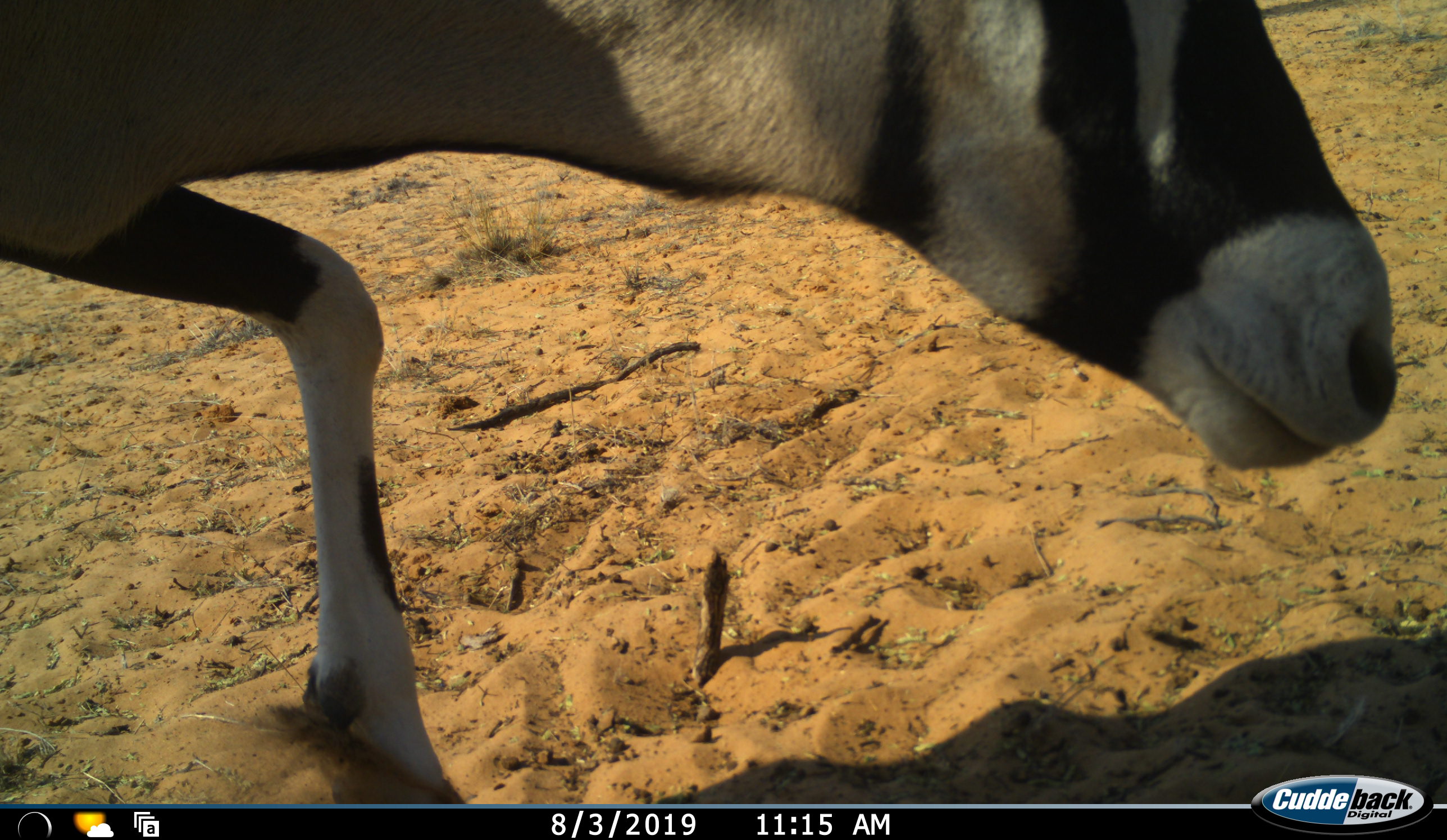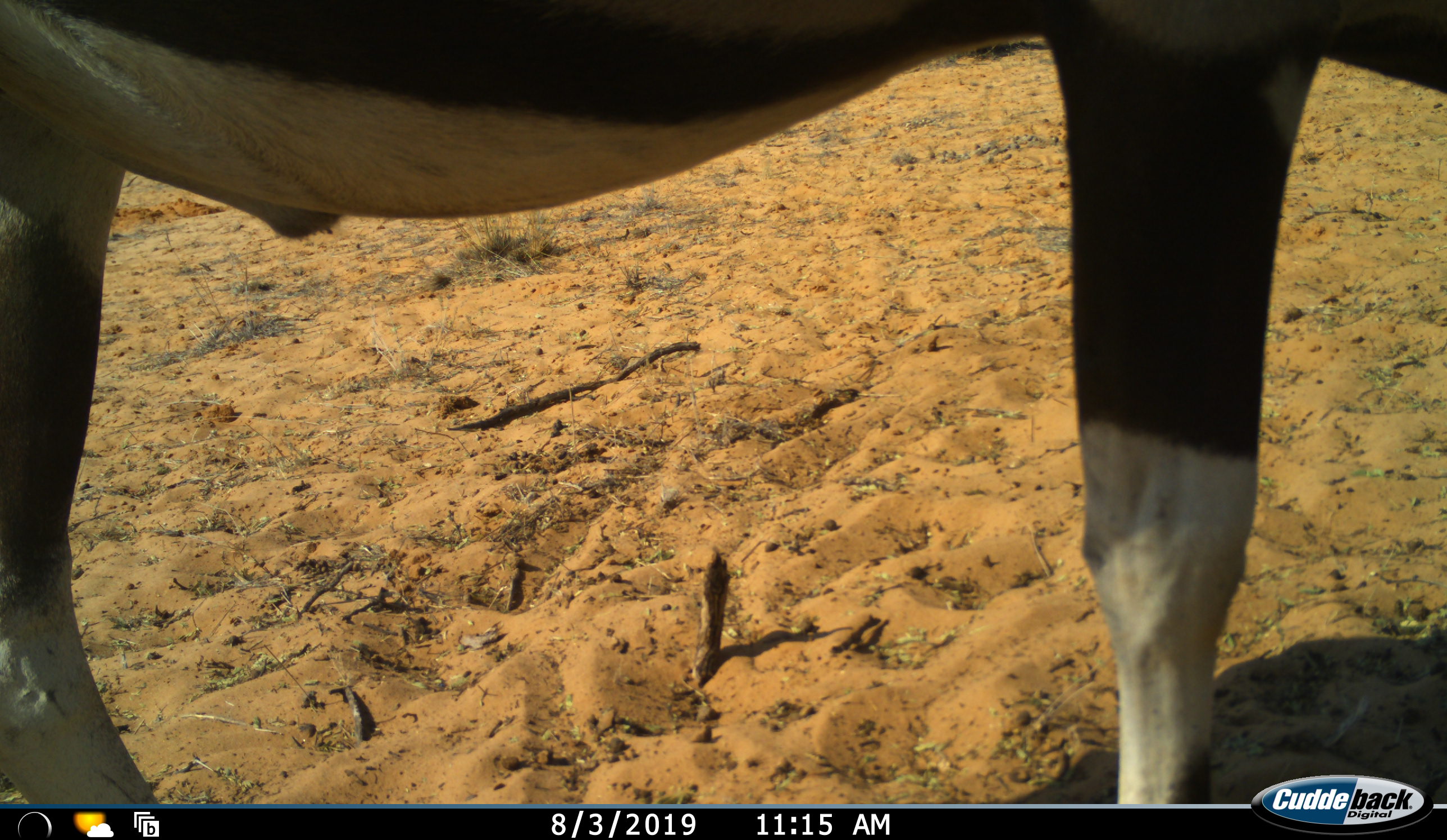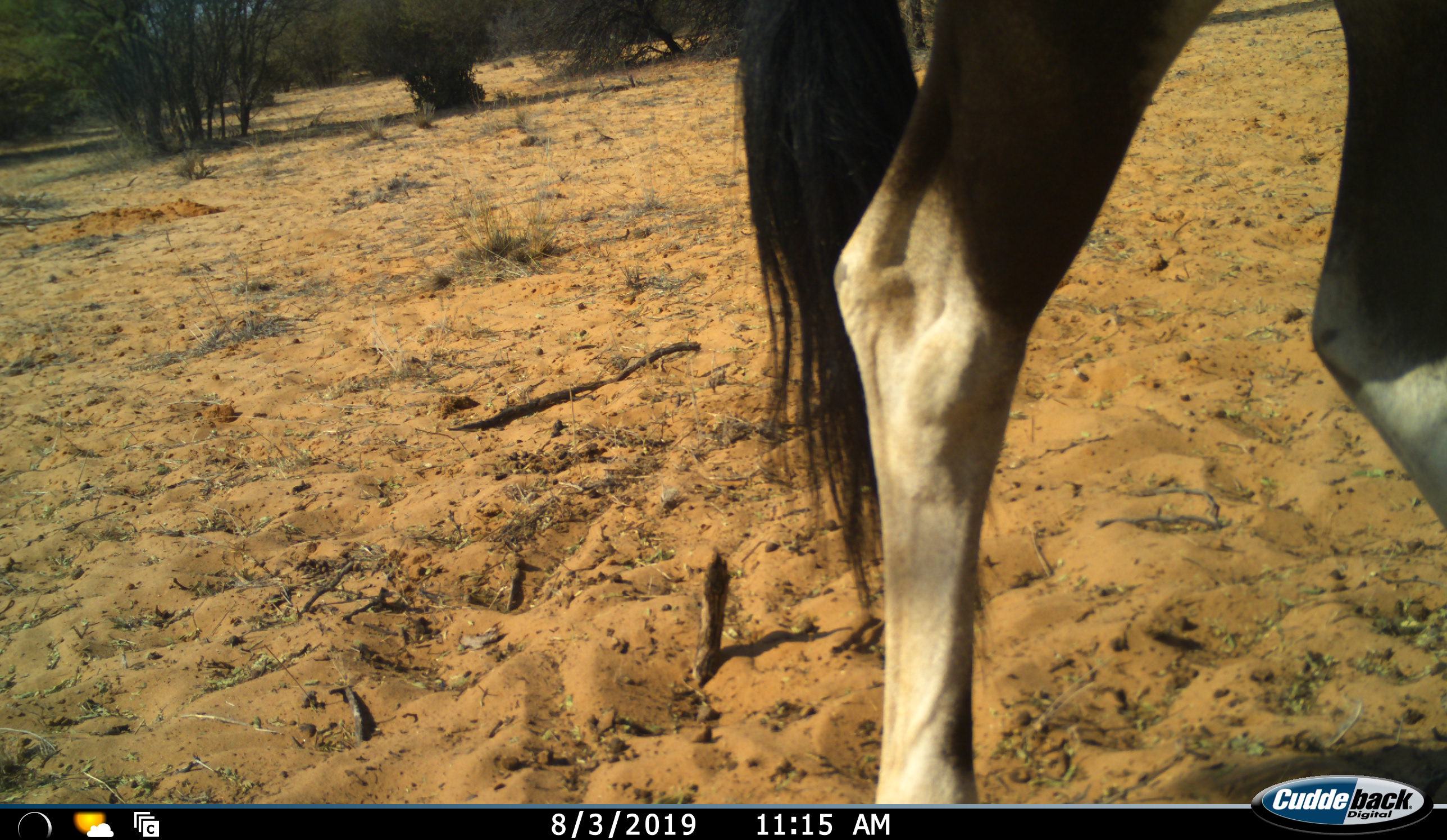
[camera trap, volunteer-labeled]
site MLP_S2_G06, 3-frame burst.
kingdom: Animalia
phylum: Chordata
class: Mammalia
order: Artiodactyla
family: Bovidae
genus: Oryx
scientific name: Oryx gazella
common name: gemsbok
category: oryx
Oryx (gemsbok) (Oryx gazella), count 1. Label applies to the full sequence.